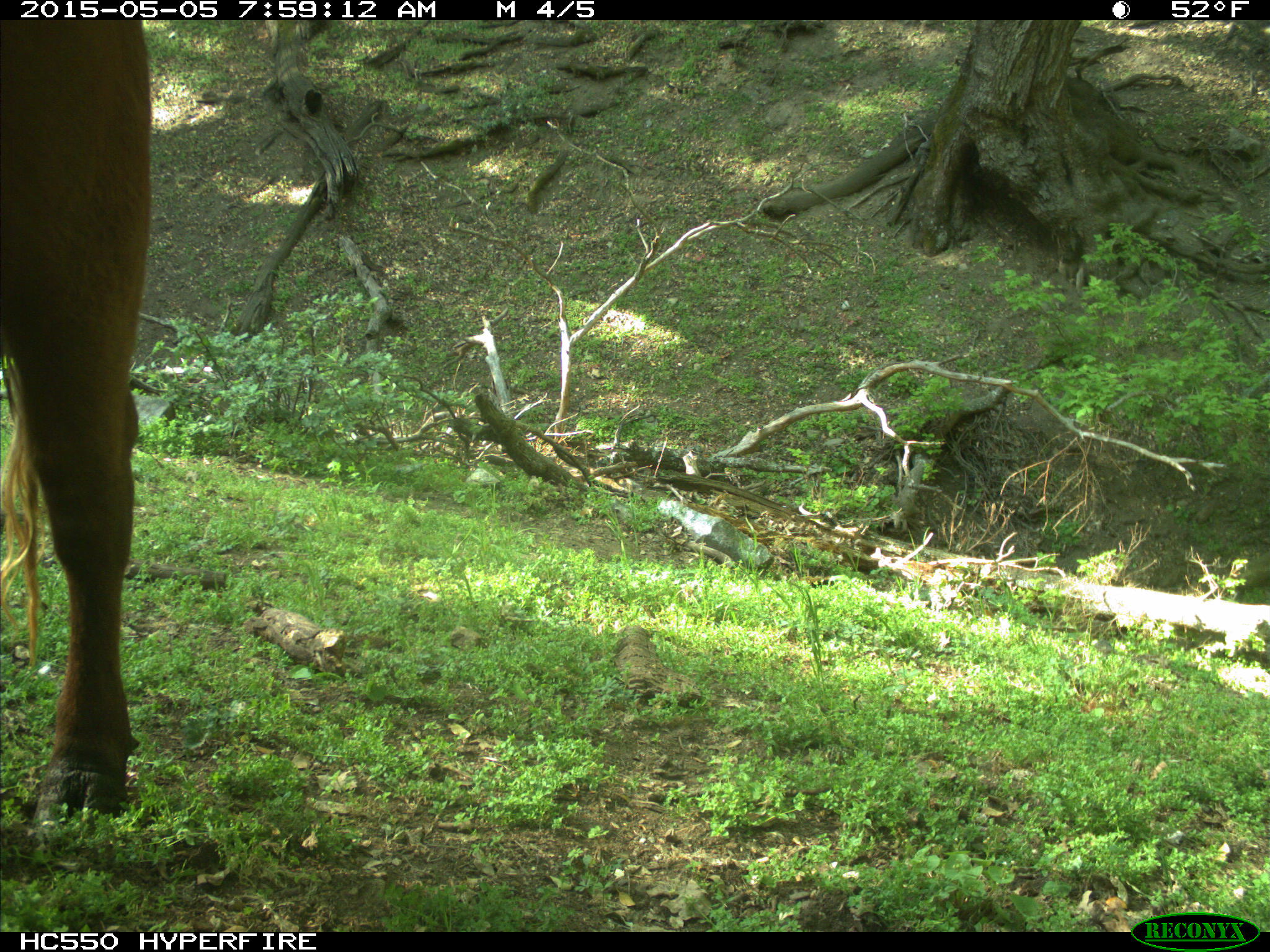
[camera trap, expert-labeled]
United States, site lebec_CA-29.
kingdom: Animalia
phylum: Chordata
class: Mammalia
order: Artiodactyla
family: Bovidae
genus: Bos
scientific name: Bos taurus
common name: domestic cow